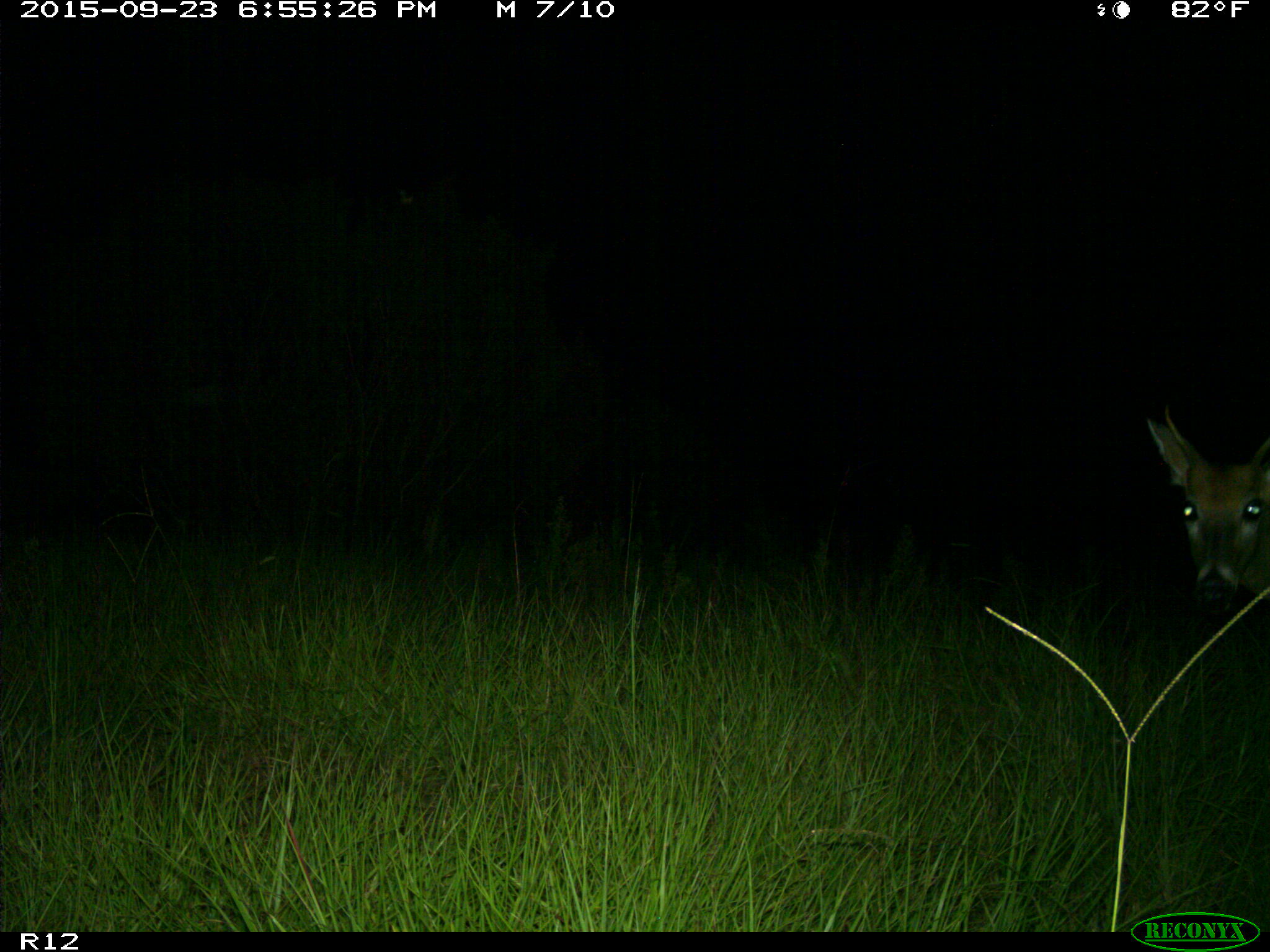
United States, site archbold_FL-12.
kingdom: Animalia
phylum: Chordata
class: Mammalia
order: Artiodactyla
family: Cervidae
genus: Odocoileus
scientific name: Odocoileus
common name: deer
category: unidentified deer